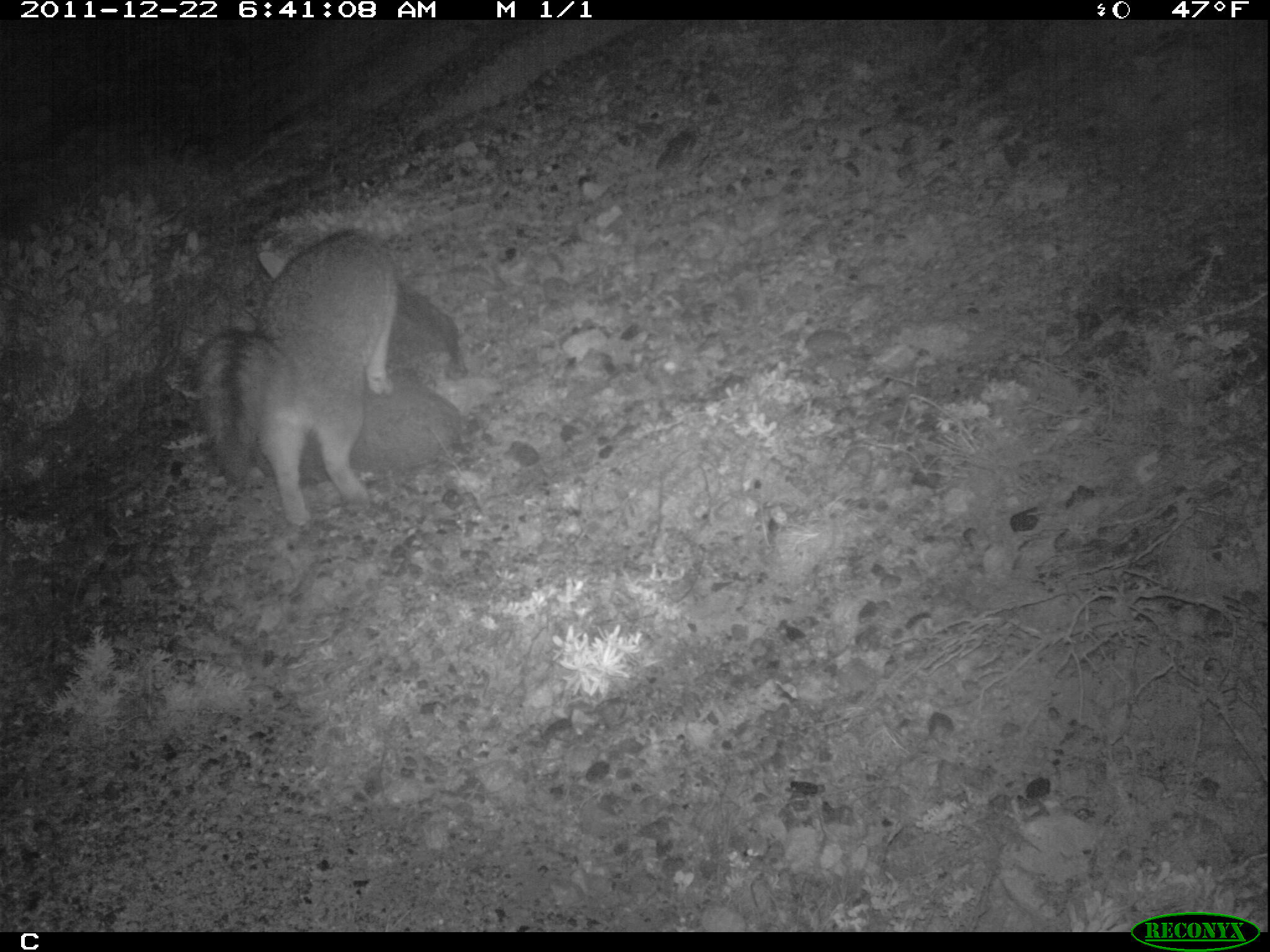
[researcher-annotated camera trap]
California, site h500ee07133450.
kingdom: Animalia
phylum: Chordata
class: Mammalia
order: Carnivora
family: Canidae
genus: Urocyon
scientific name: Urocyon littoralis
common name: island fox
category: fox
Fox (island fox) (Urocyon littoralis).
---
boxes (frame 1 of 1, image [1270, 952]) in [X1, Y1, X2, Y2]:
fox: [203, 226, 398, 525]